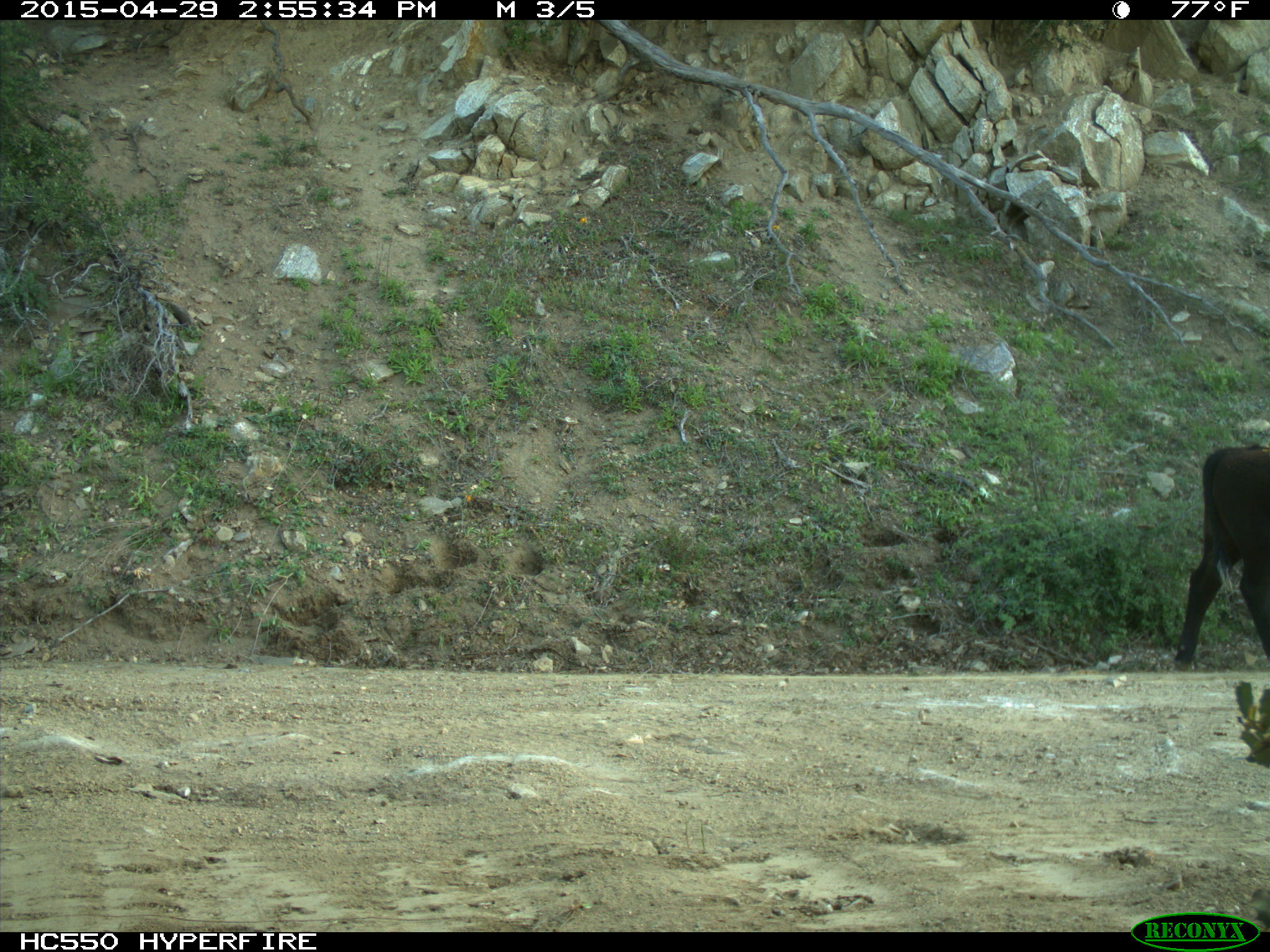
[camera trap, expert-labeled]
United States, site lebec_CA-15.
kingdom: Animalia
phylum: Chordata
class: Mammalia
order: Artiodactyla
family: Bovidae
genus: Bos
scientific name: Bos taurus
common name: domestic cow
Bos taurus (domestic cow).